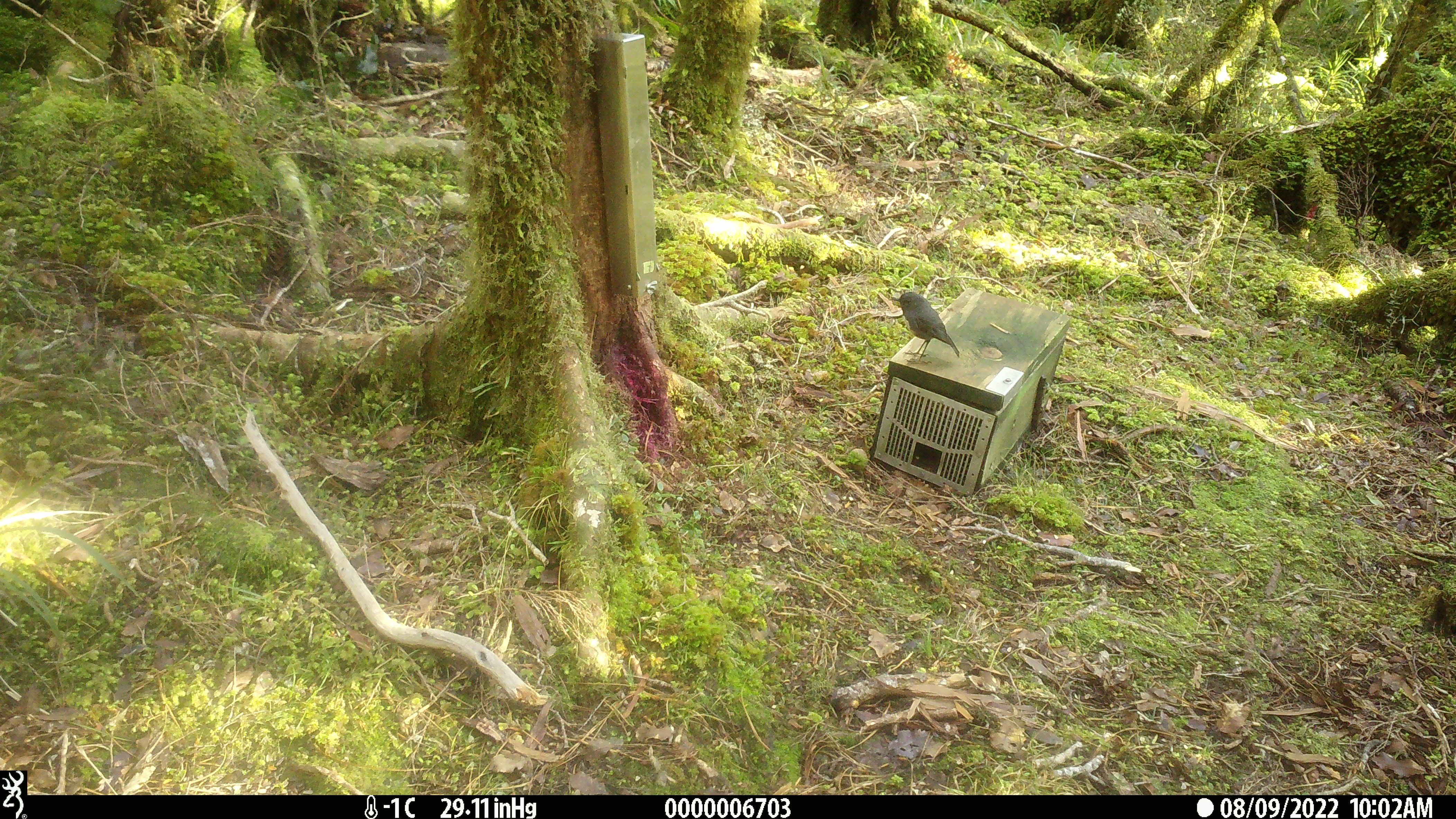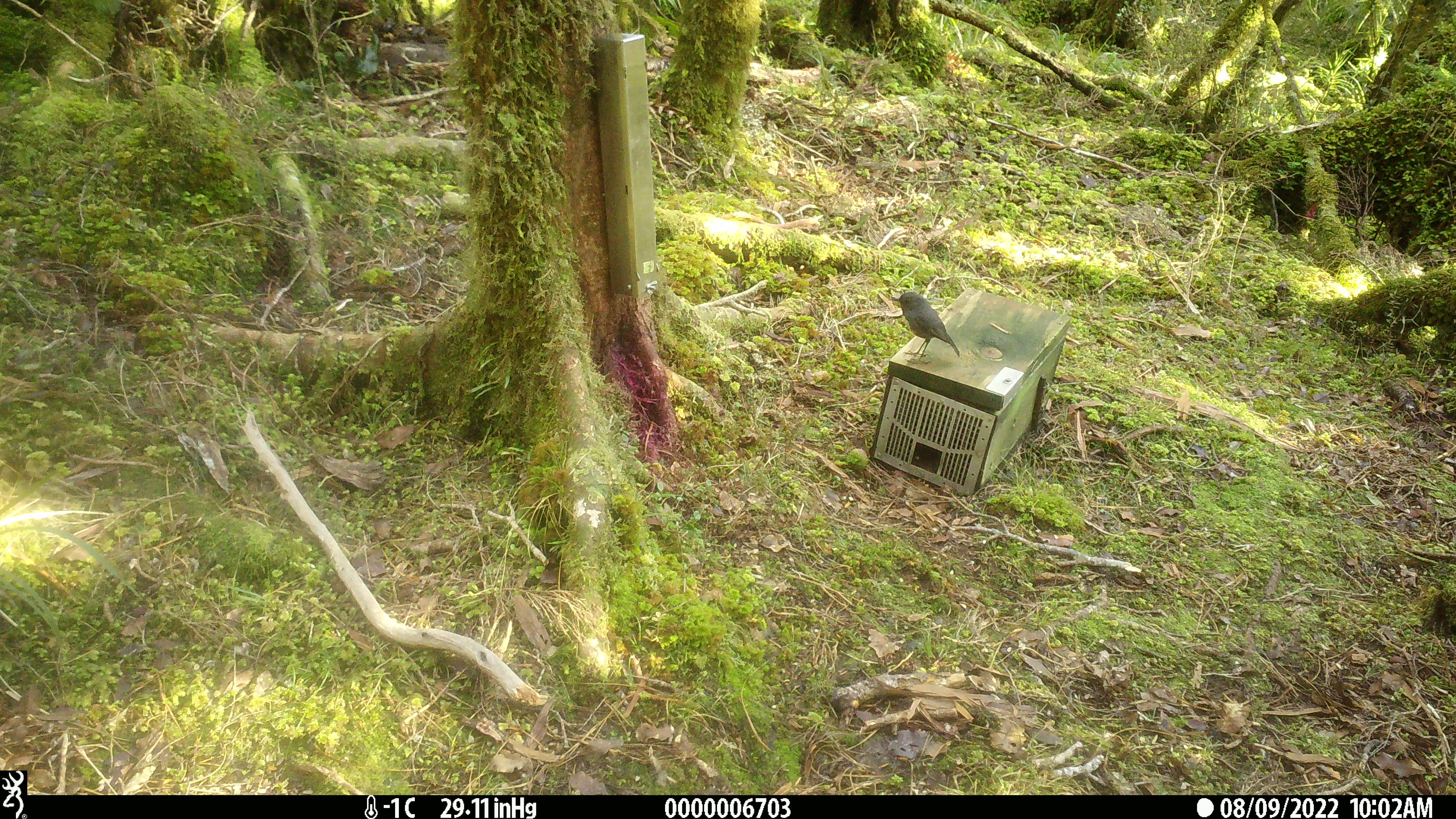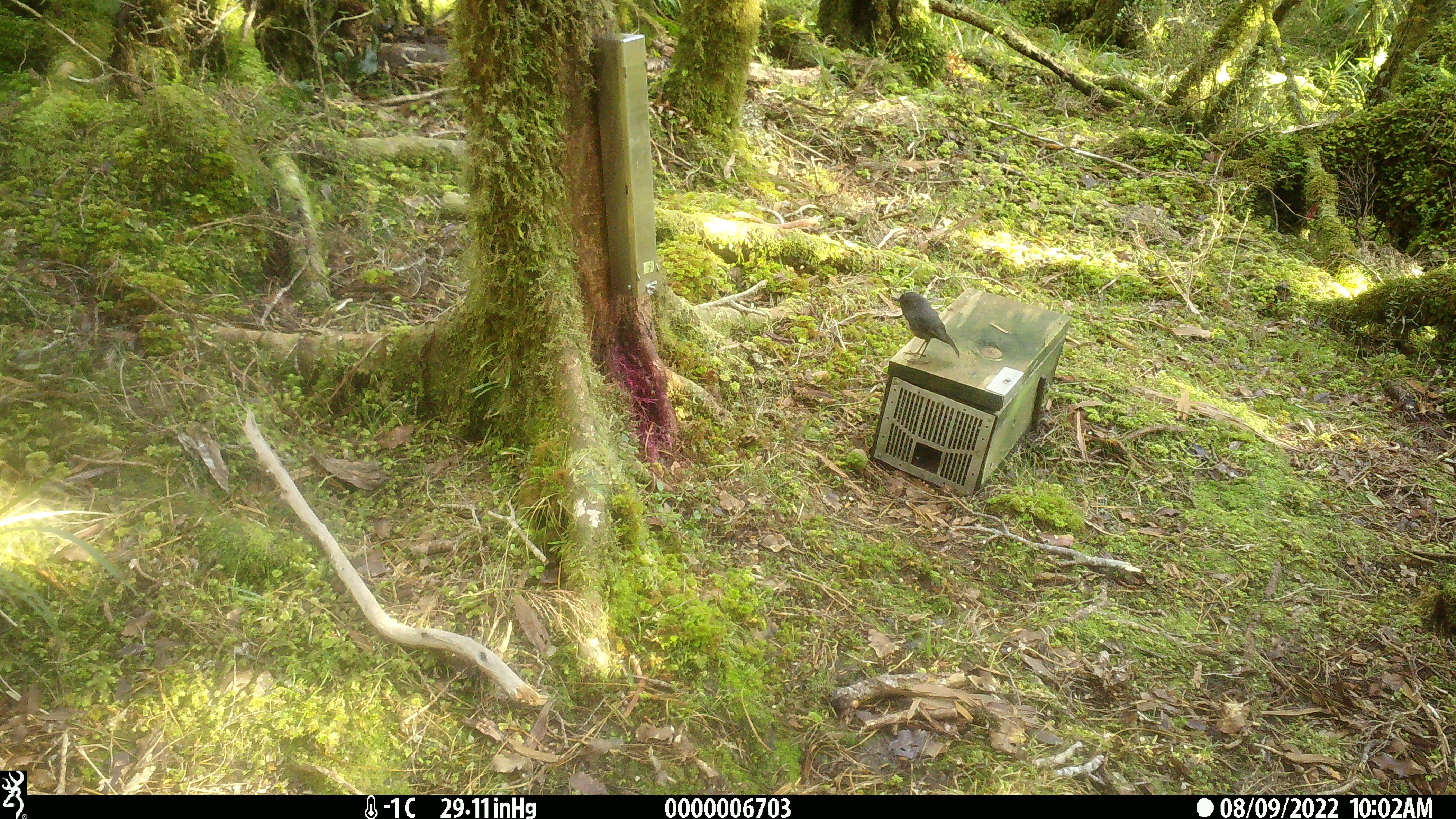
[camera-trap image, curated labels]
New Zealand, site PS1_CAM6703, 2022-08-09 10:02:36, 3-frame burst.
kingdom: Animalia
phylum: Chordata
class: Aves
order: Passeriformes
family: Petroicidae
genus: Petroica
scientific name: Petroica australis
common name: new zealand robin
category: robin